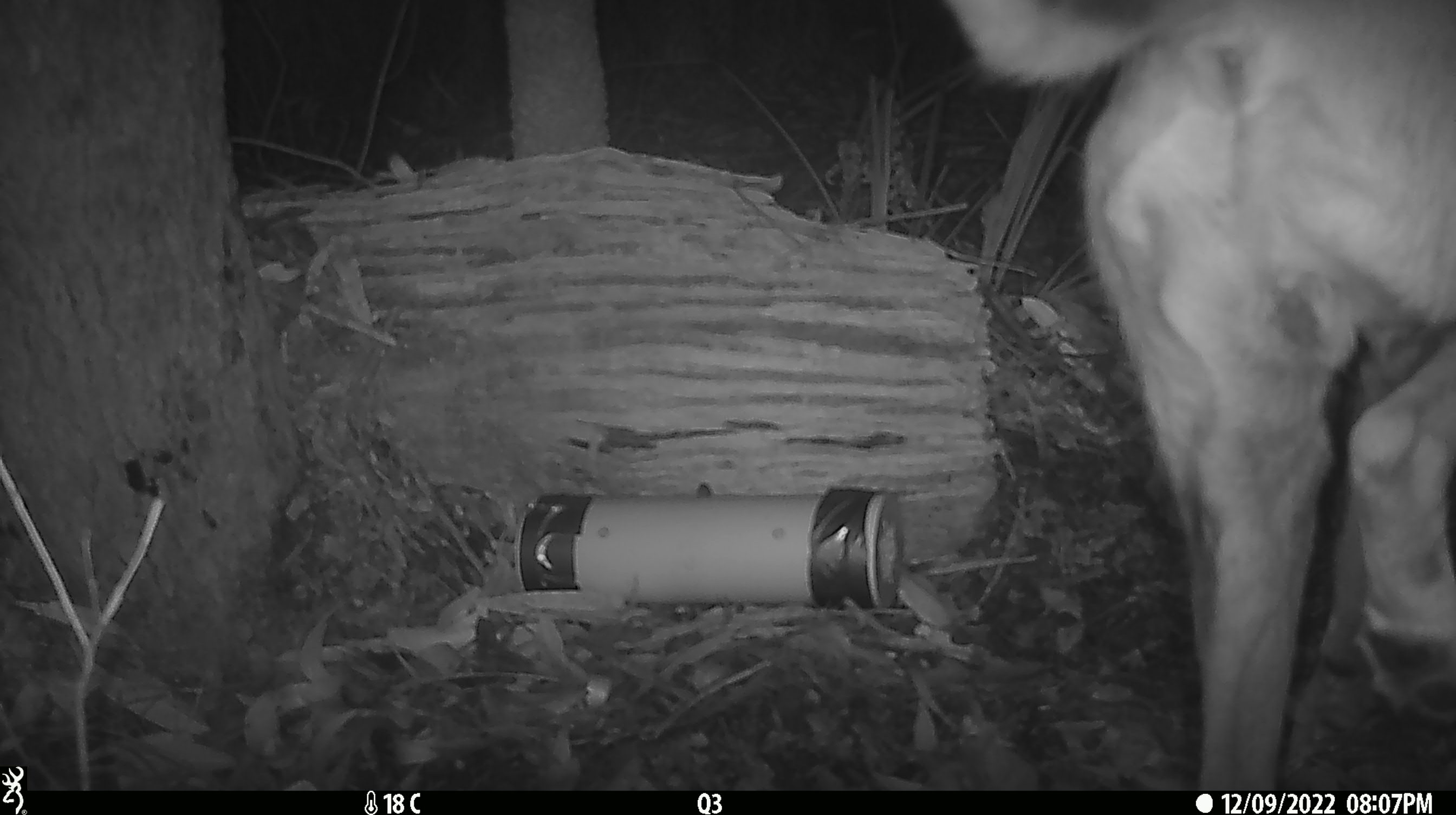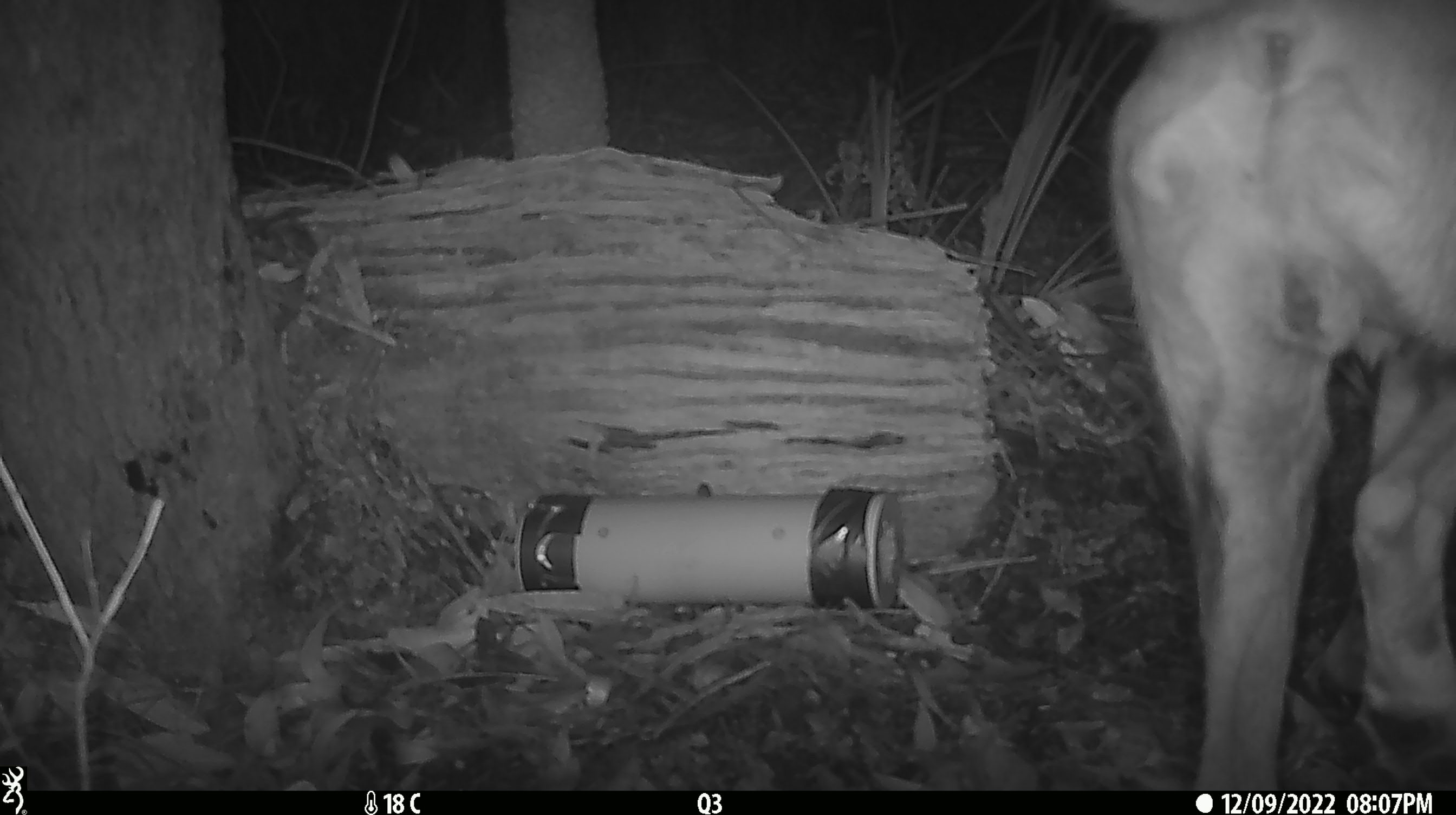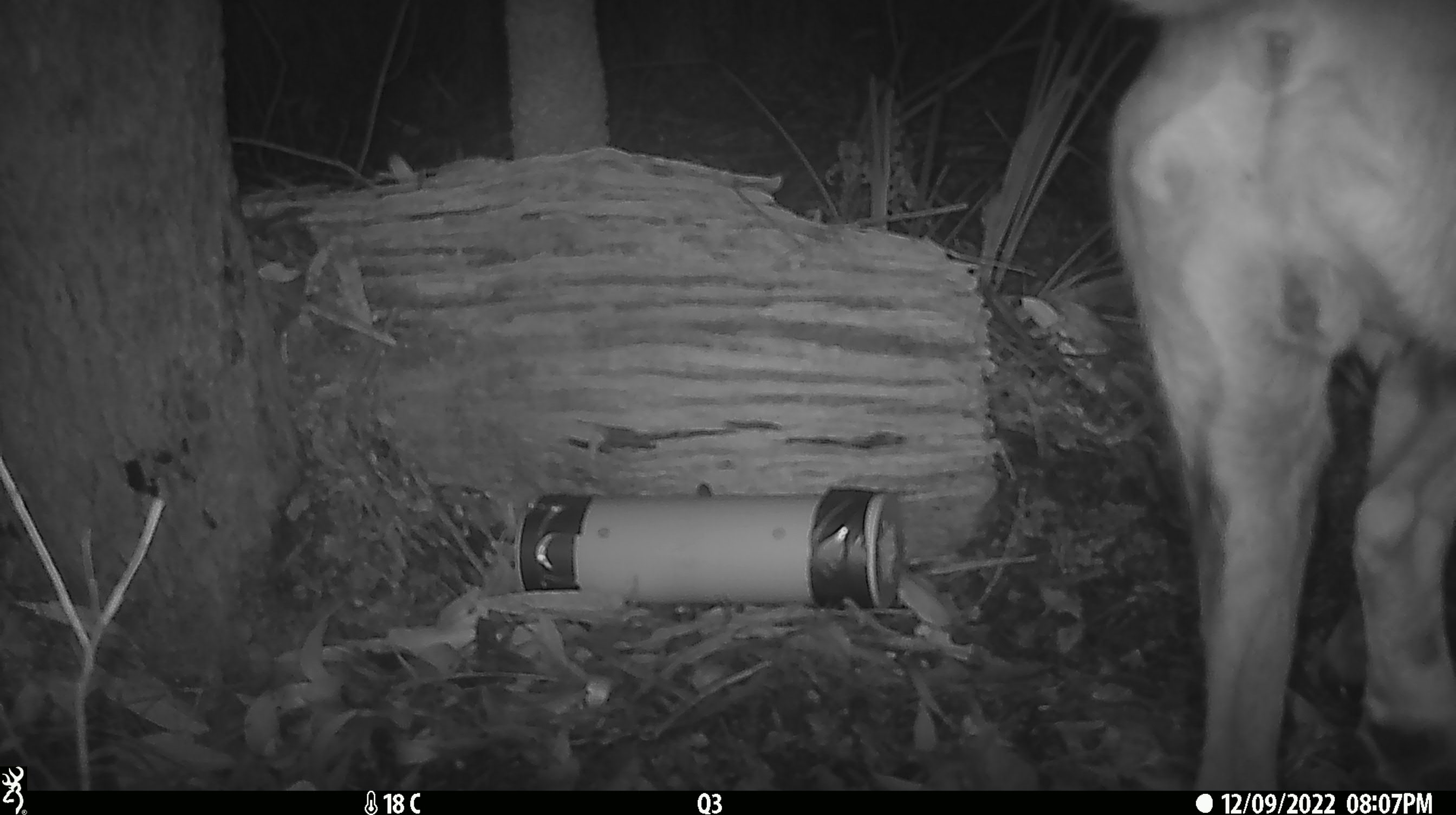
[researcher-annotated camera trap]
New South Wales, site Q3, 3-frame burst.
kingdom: Animalia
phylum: Chordata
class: Mammalia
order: Carnivora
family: Canidae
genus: Canis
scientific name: Canis familiaris dingo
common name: dingo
Dingo (Canis familiaris dingo).